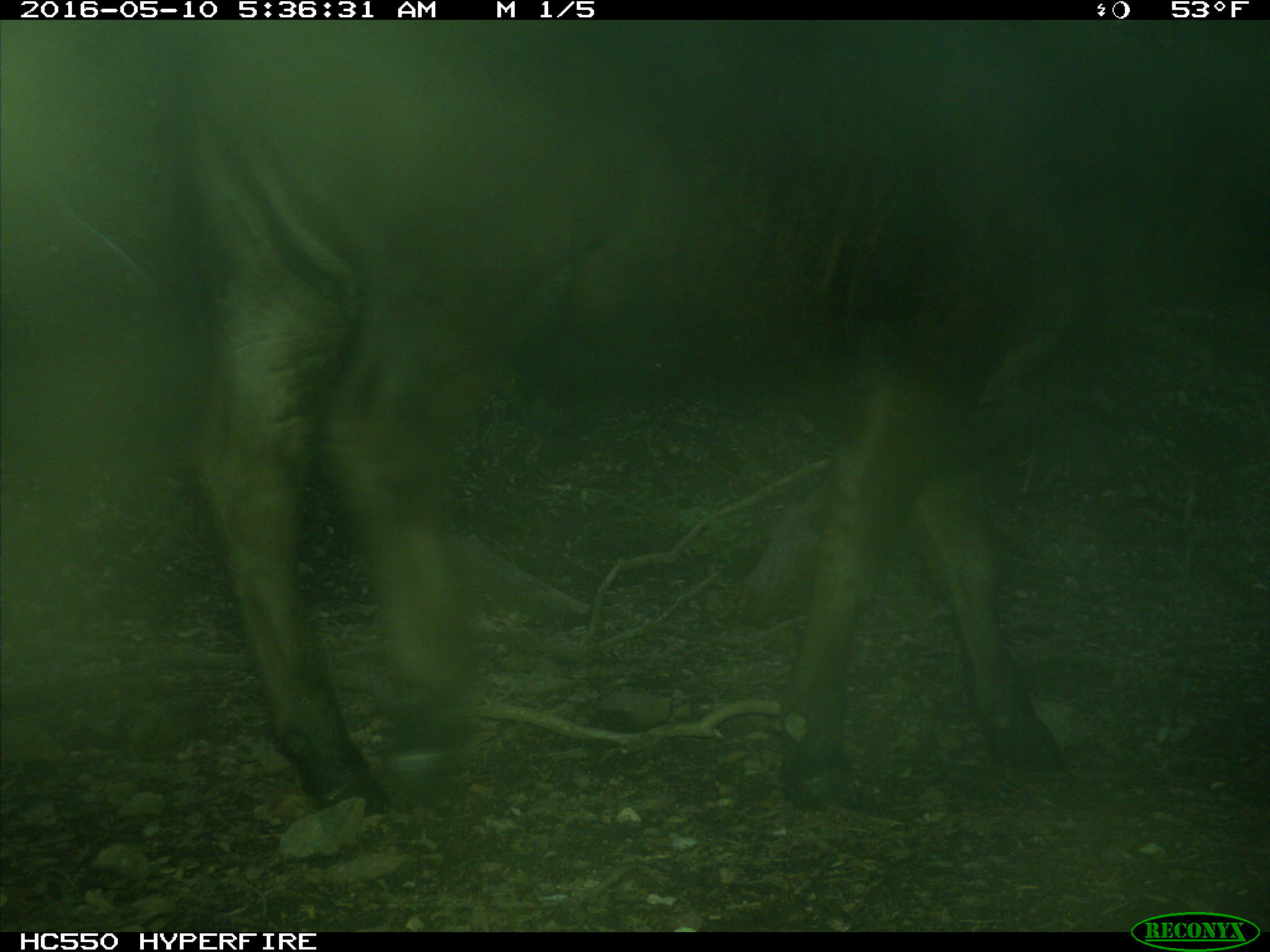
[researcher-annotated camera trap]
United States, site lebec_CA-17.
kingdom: Animalia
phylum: Chordata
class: Mammalia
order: Artiodactyla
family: Bovidae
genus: Bos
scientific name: Bos taurus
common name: domestic cow